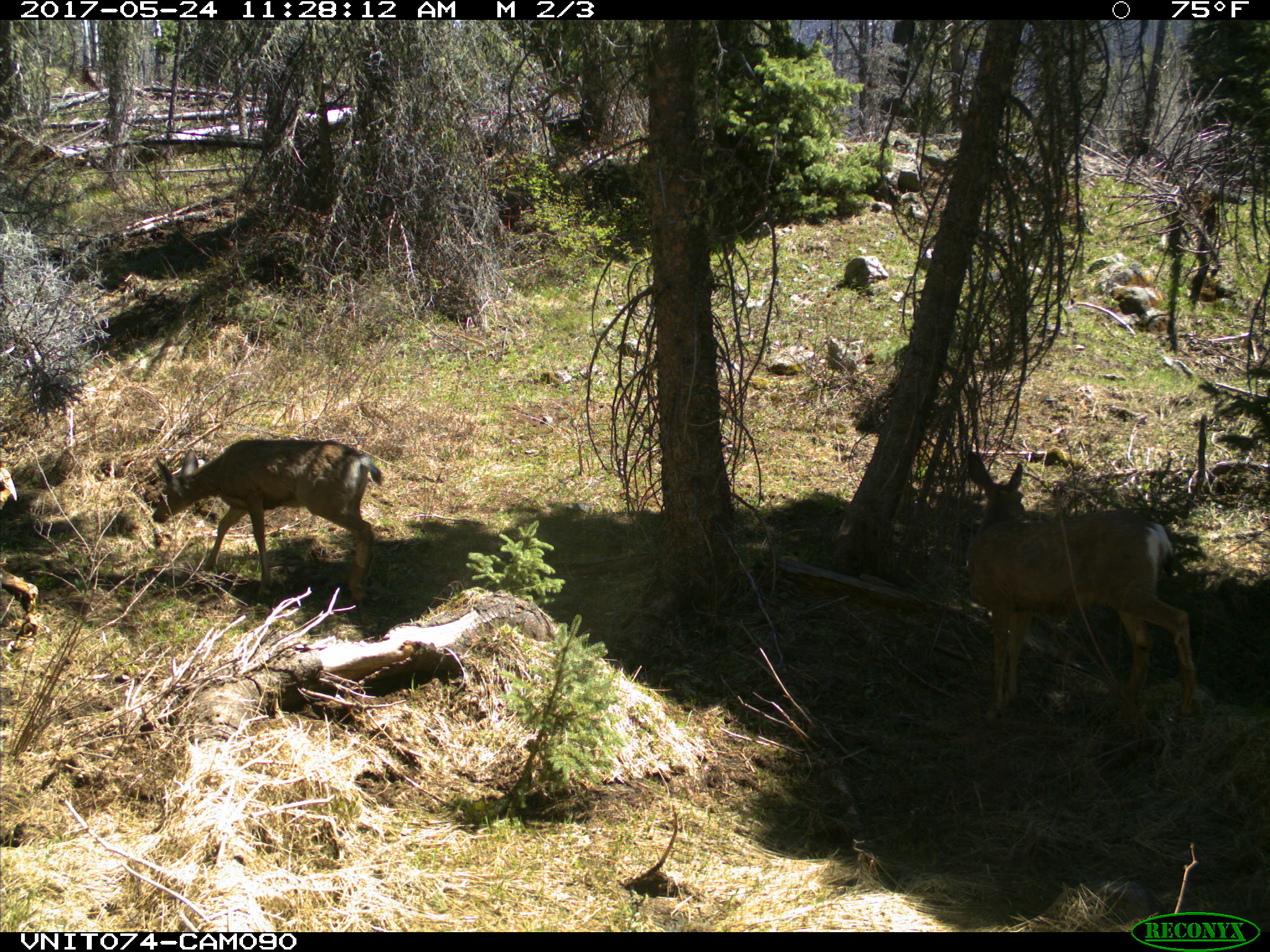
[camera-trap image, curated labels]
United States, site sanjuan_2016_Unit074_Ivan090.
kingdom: Animalia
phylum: Chordata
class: Mammalia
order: Artiodactyla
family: Cervidae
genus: Odocoileus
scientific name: Odocoileus hemionus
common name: mule deer